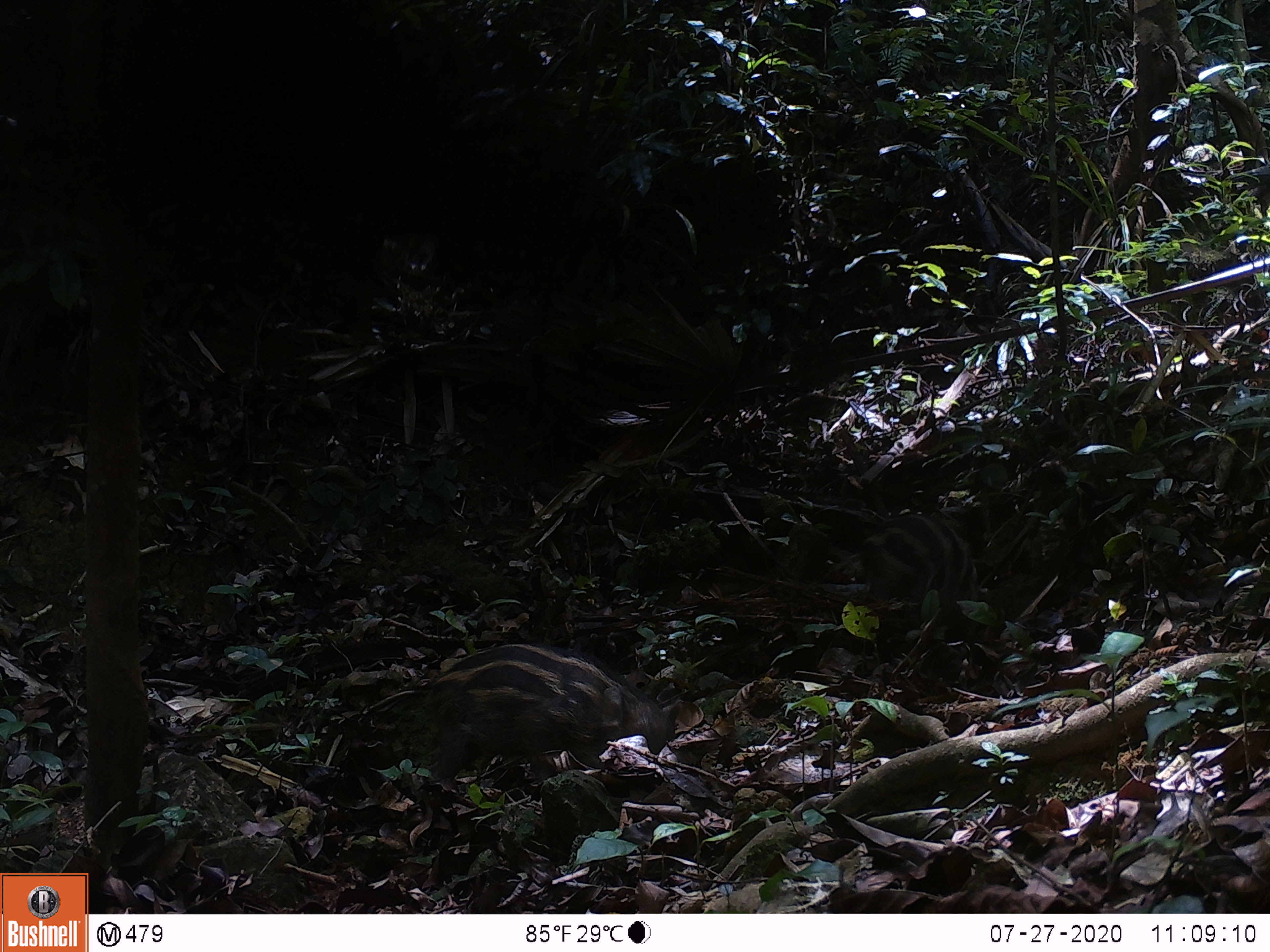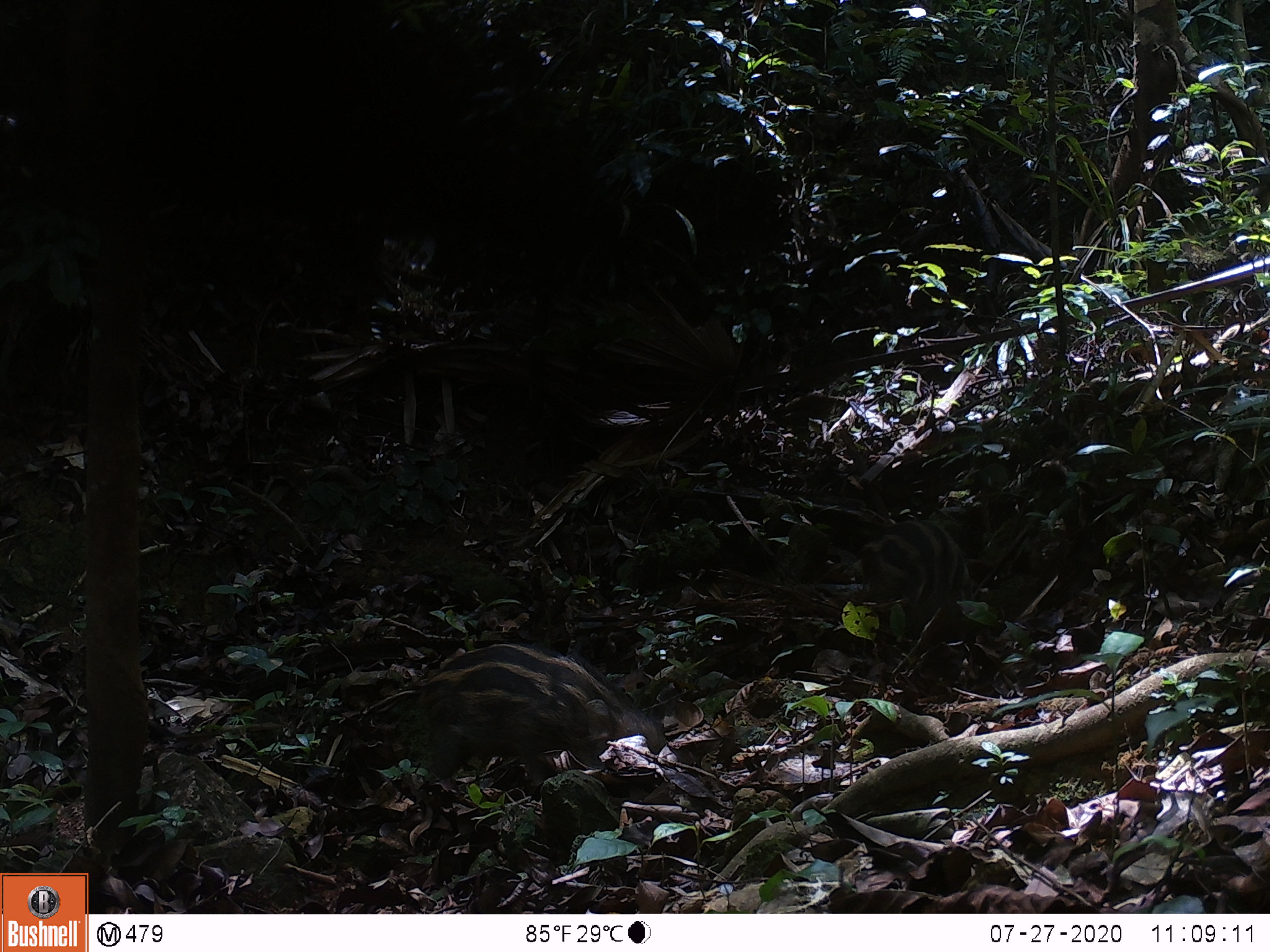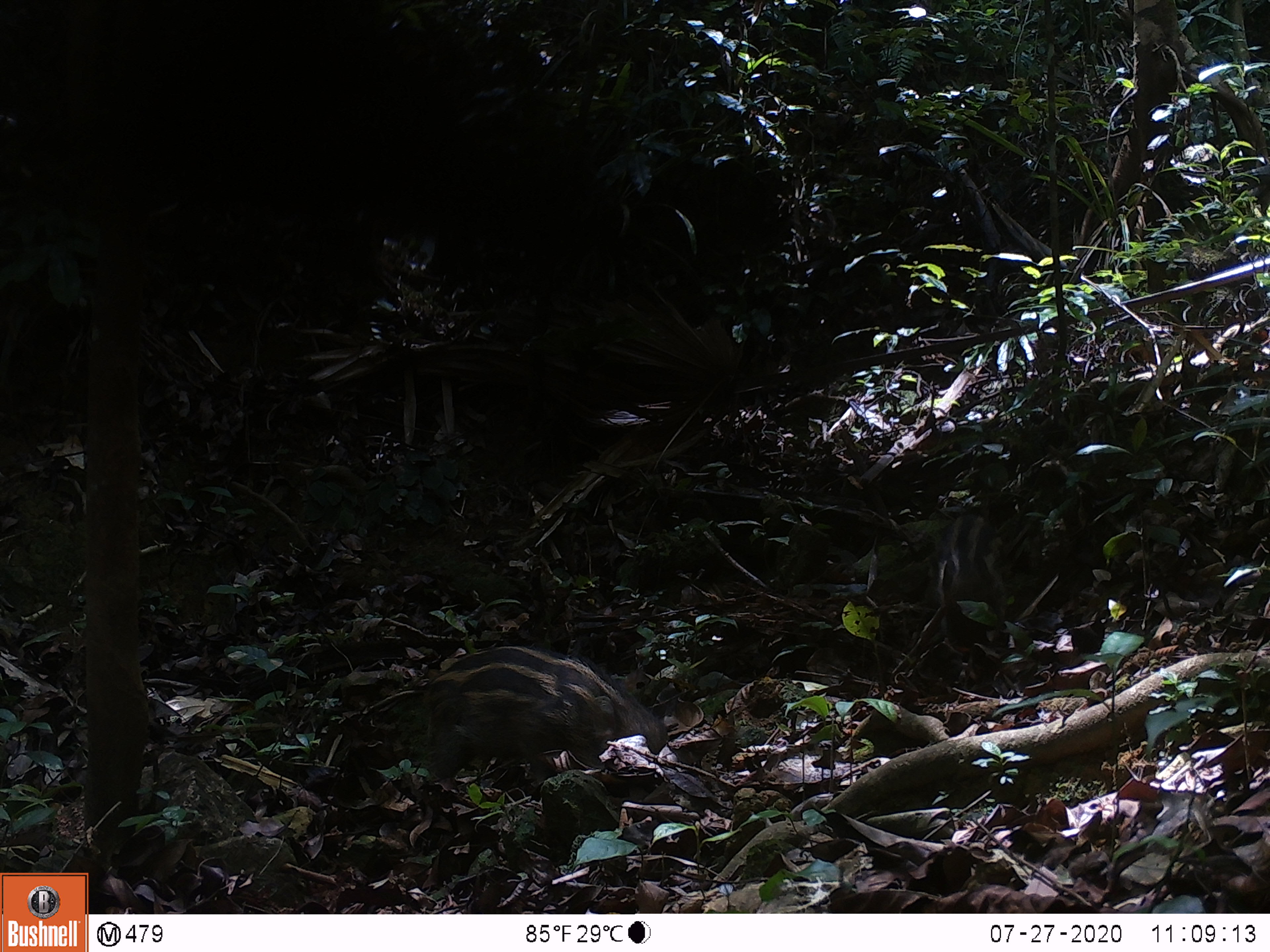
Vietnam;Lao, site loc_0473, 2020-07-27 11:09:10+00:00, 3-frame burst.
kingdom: Animalia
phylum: Chordata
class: Mammalia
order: Artiodactyla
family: Suidae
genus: Sus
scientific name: Sus scrofa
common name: eurasian wild pig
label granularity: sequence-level